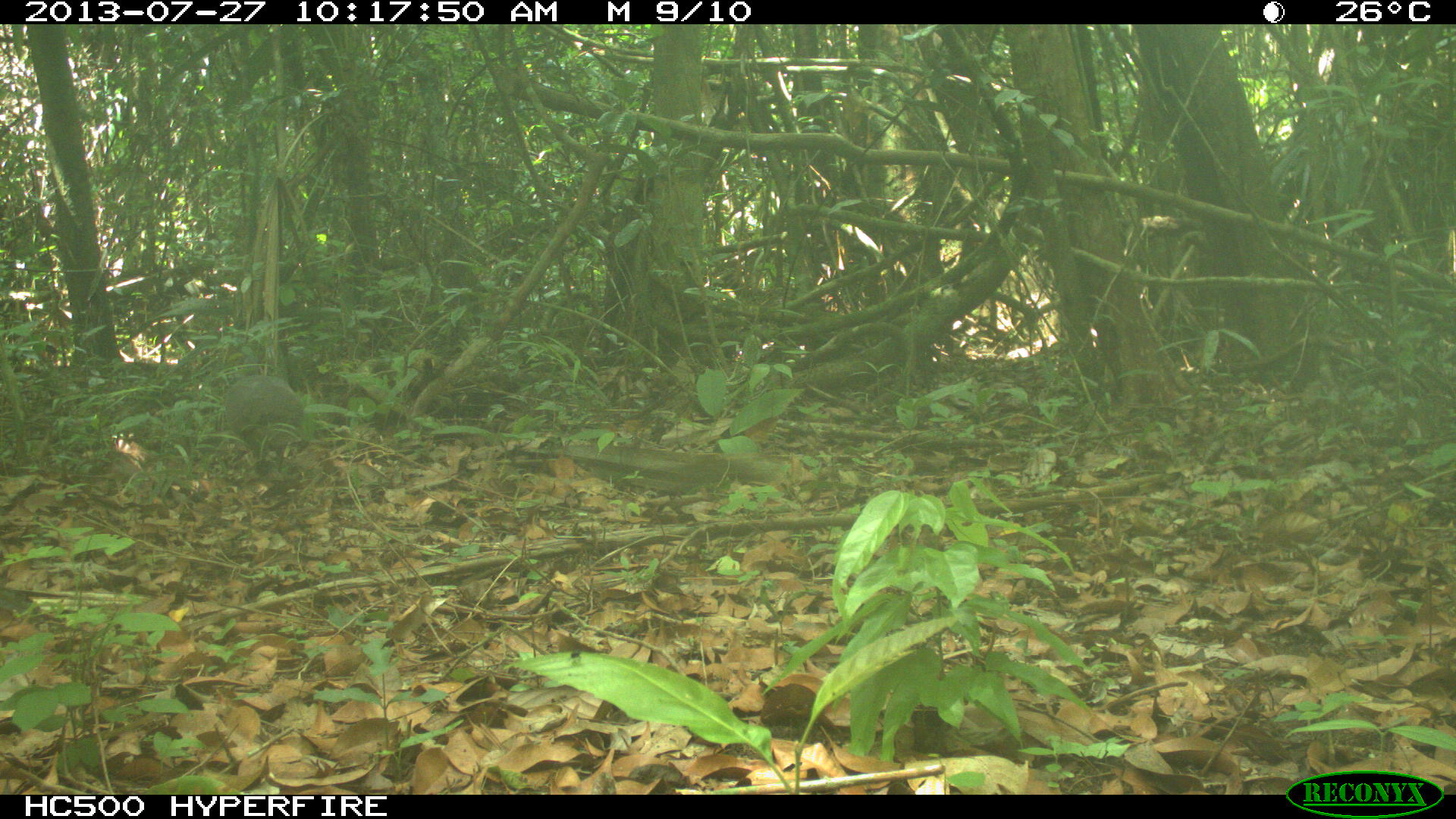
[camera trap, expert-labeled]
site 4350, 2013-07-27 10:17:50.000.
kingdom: Animalia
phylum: Chordata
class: Aves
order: Galliformes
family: Cracidae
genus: Ortalis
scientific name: Ortalis vetula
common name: plain chachalaca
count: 1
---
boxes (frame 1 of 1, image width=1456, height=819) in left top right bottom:
ortalis vetula: 223 374 304 474